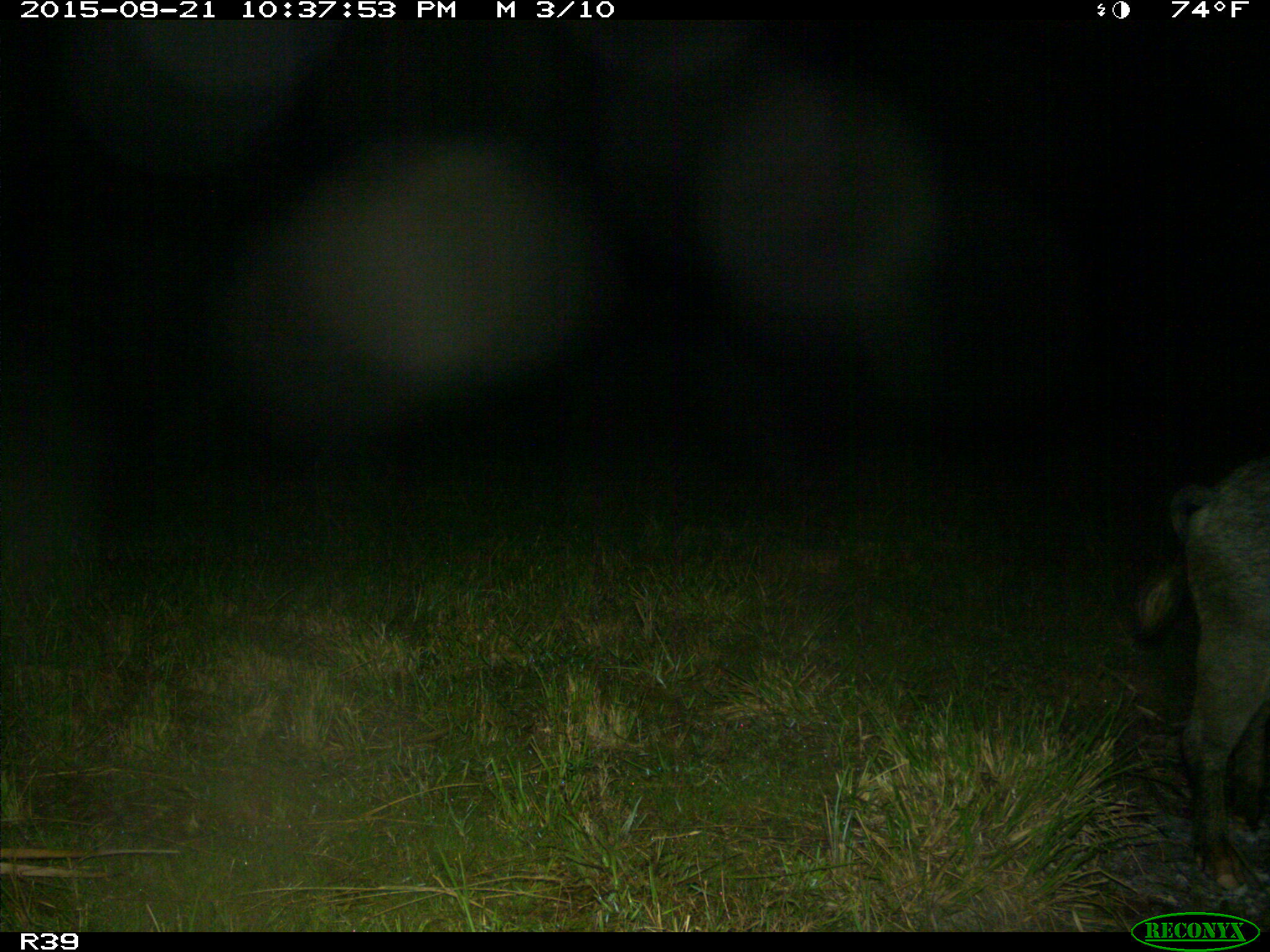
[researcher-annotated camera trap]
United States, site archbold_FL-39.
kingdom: Animalia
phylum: Chordata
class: Mammalia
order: Artiodactyla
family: Suidae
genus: Sus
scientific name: Sus scrofa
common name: wild boar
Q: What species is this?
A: Sus scrofa (wild boar).